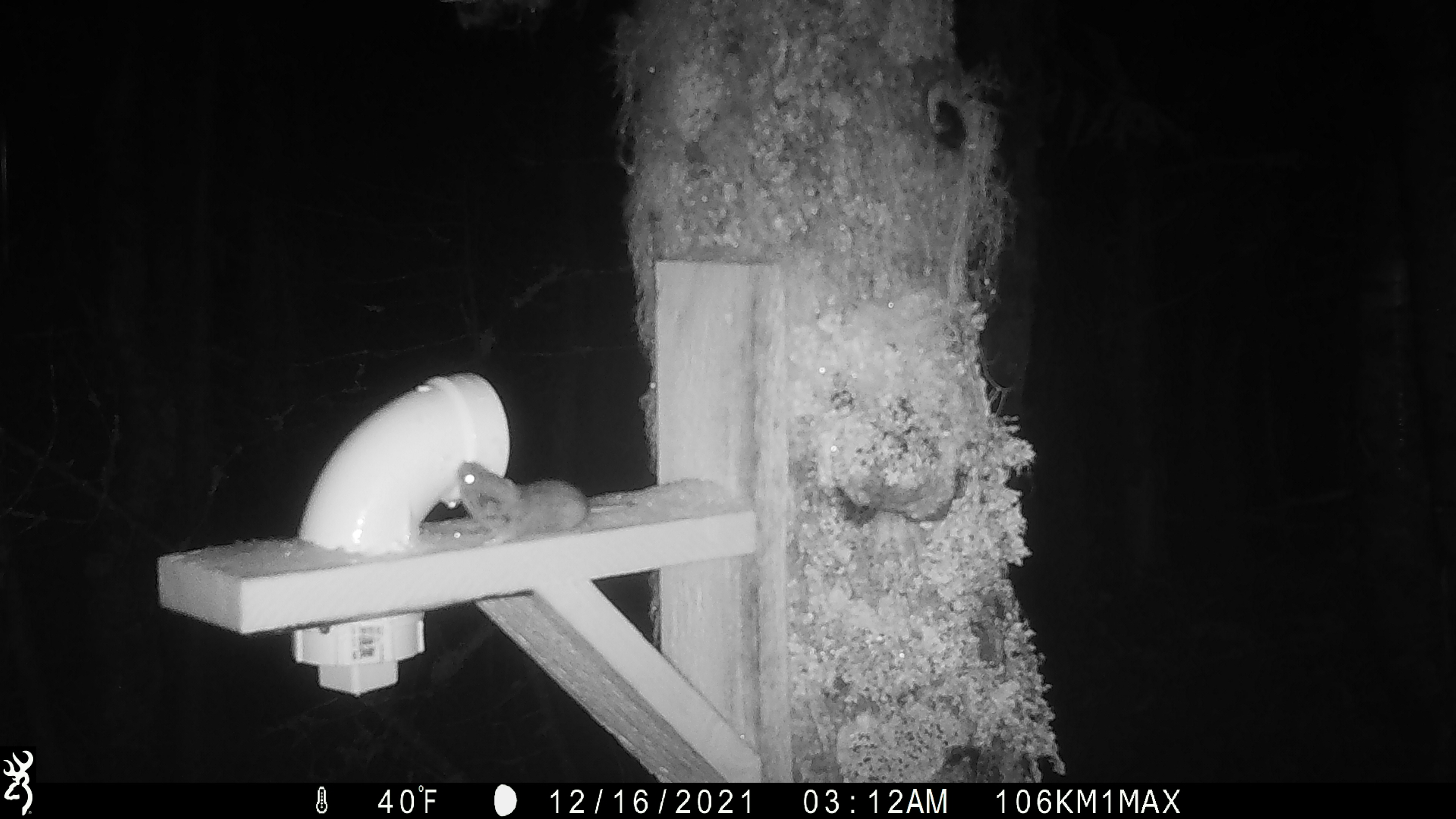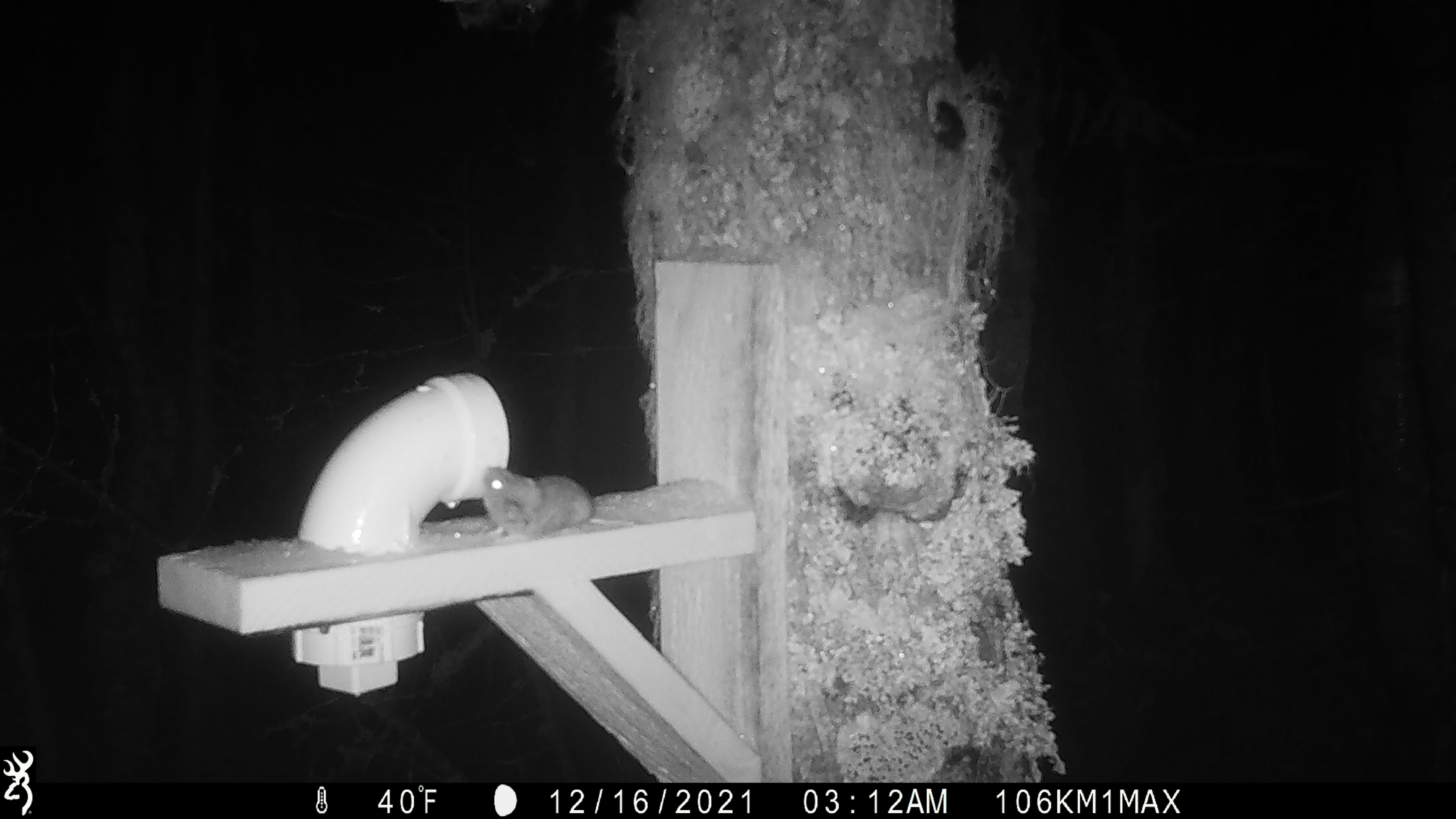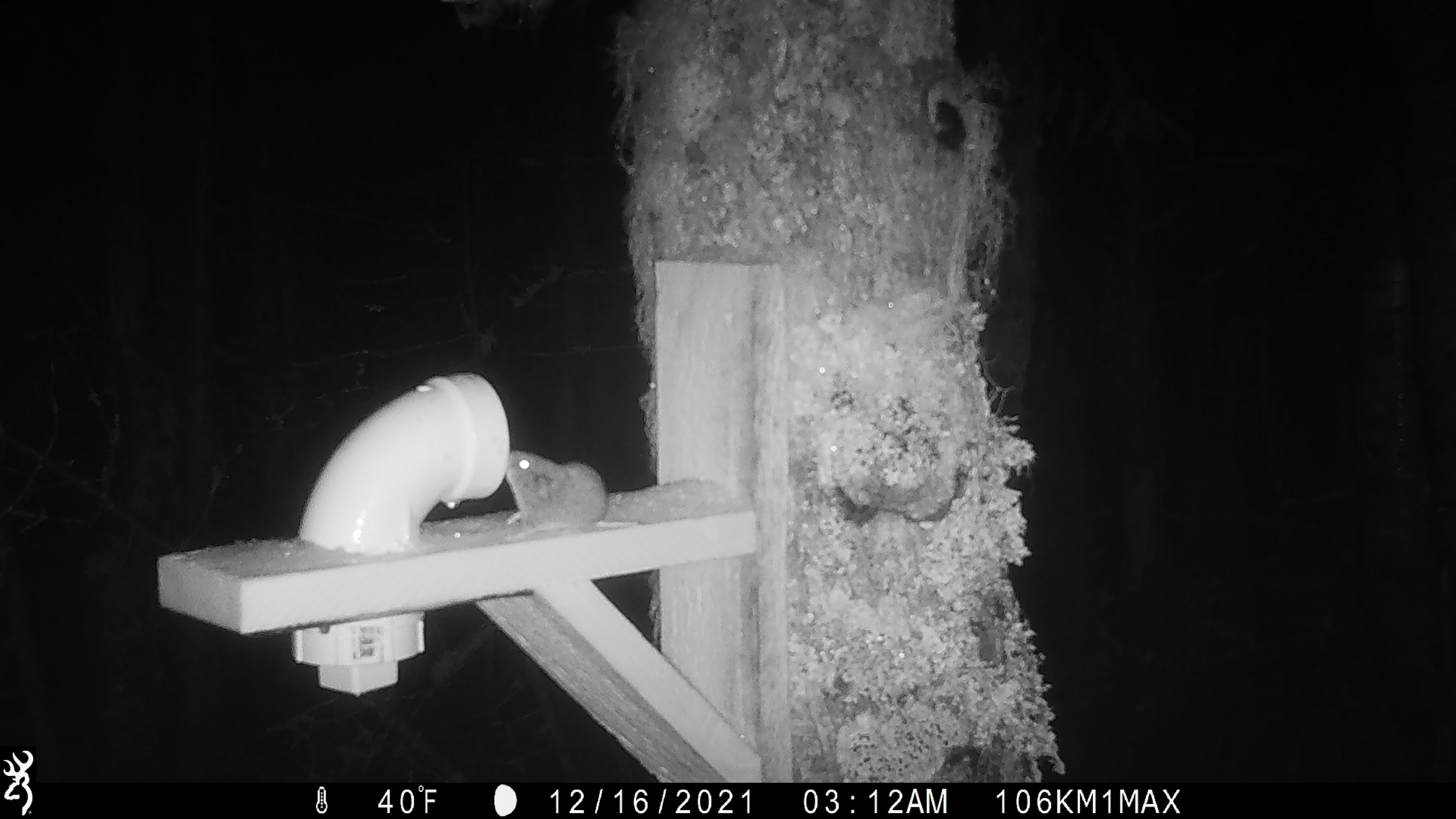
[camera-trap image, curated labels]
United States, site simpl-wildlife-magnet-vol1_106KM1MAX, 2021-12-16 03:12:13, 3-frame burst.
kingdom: Animalia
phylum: Chordata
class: Mammalia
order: Rodentia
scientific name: Rodentia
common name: mouse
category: mouse sp.